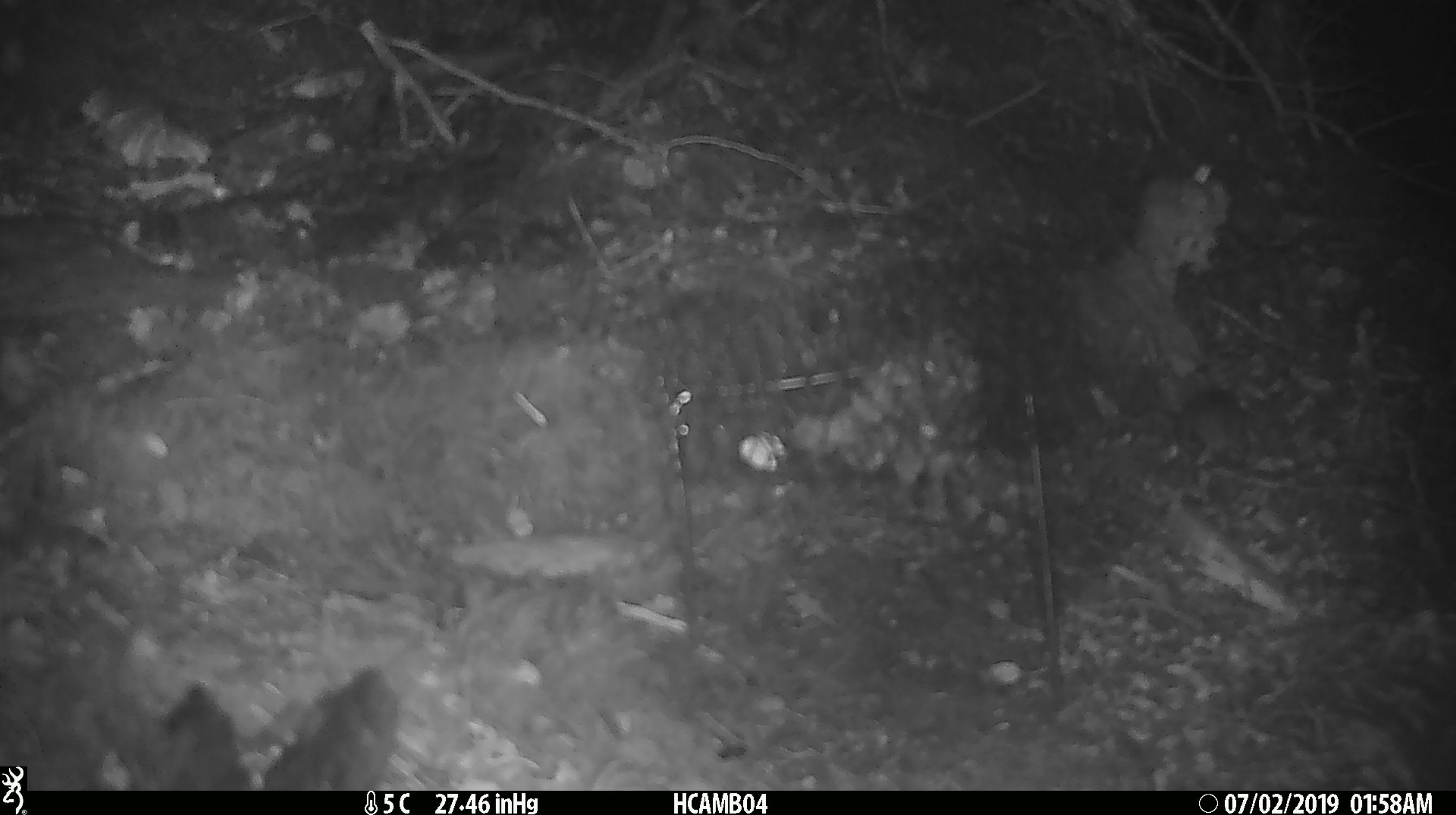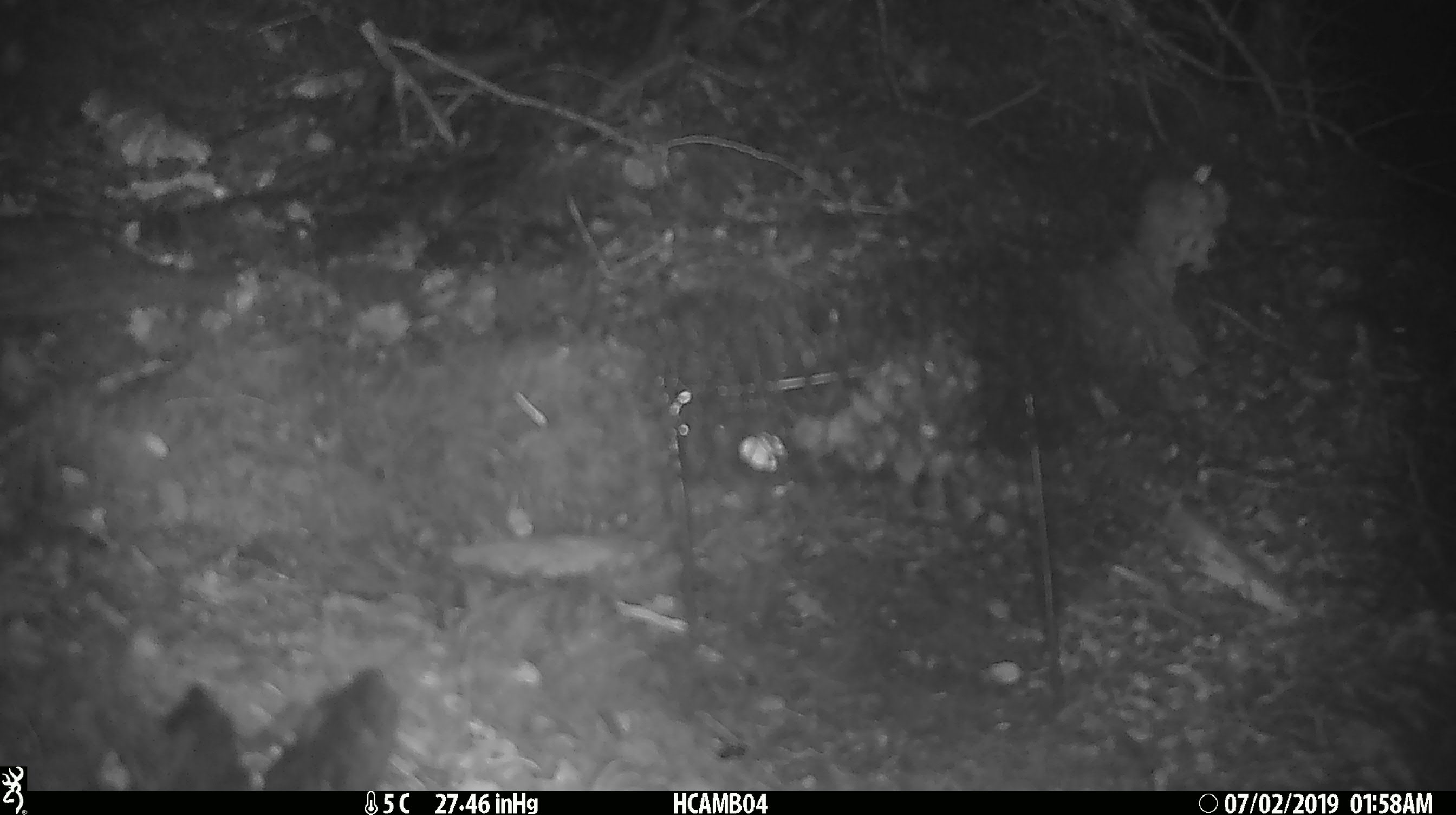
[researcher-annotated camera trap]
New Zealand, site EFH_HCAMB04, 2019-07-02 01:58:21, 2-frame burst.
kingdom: Animalia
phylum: Chordata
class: Mammalia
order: Rodentia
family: Muridae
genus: Mus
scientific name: Mus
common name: mouse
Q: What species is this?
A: Mouse (Mus).